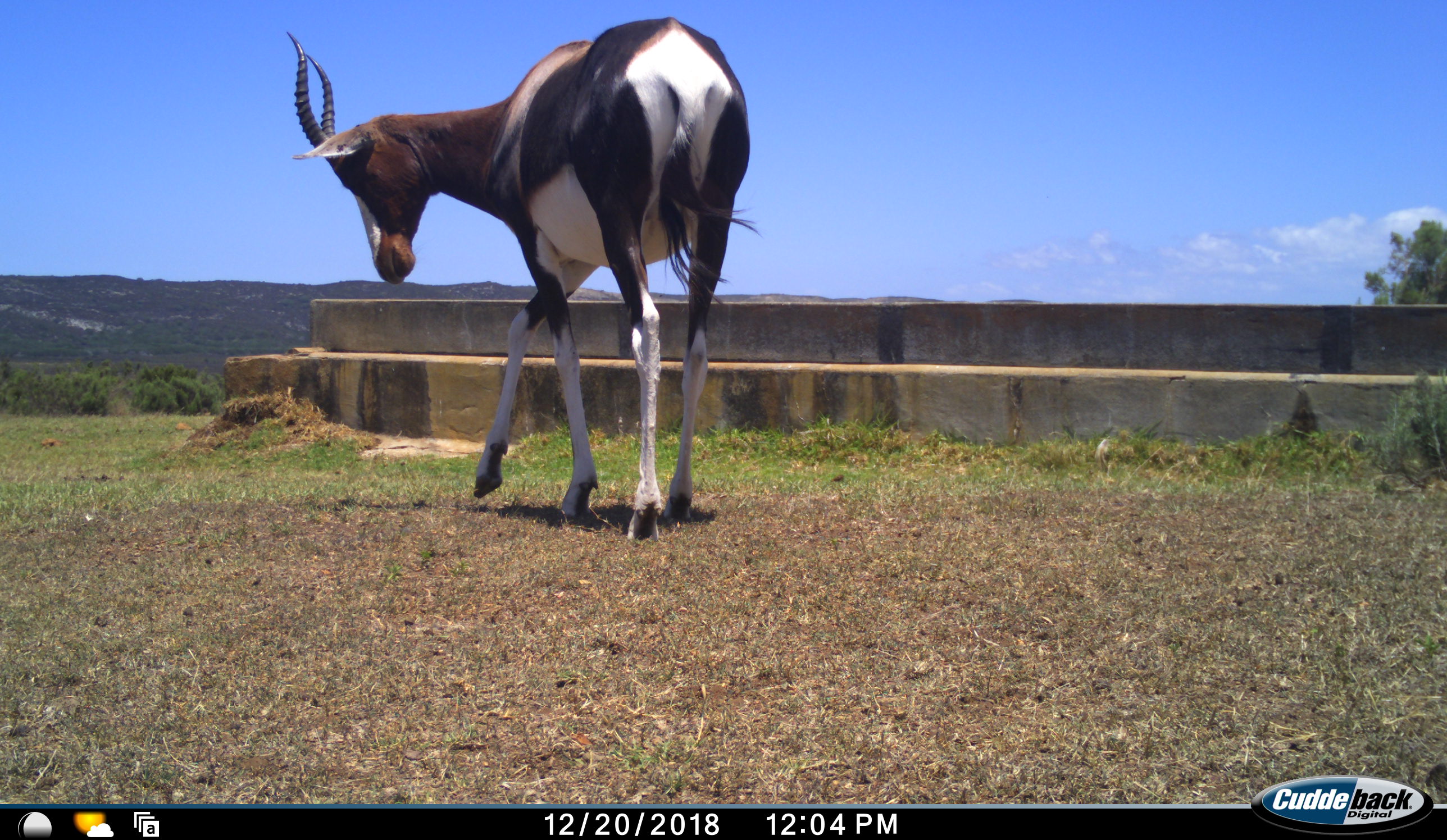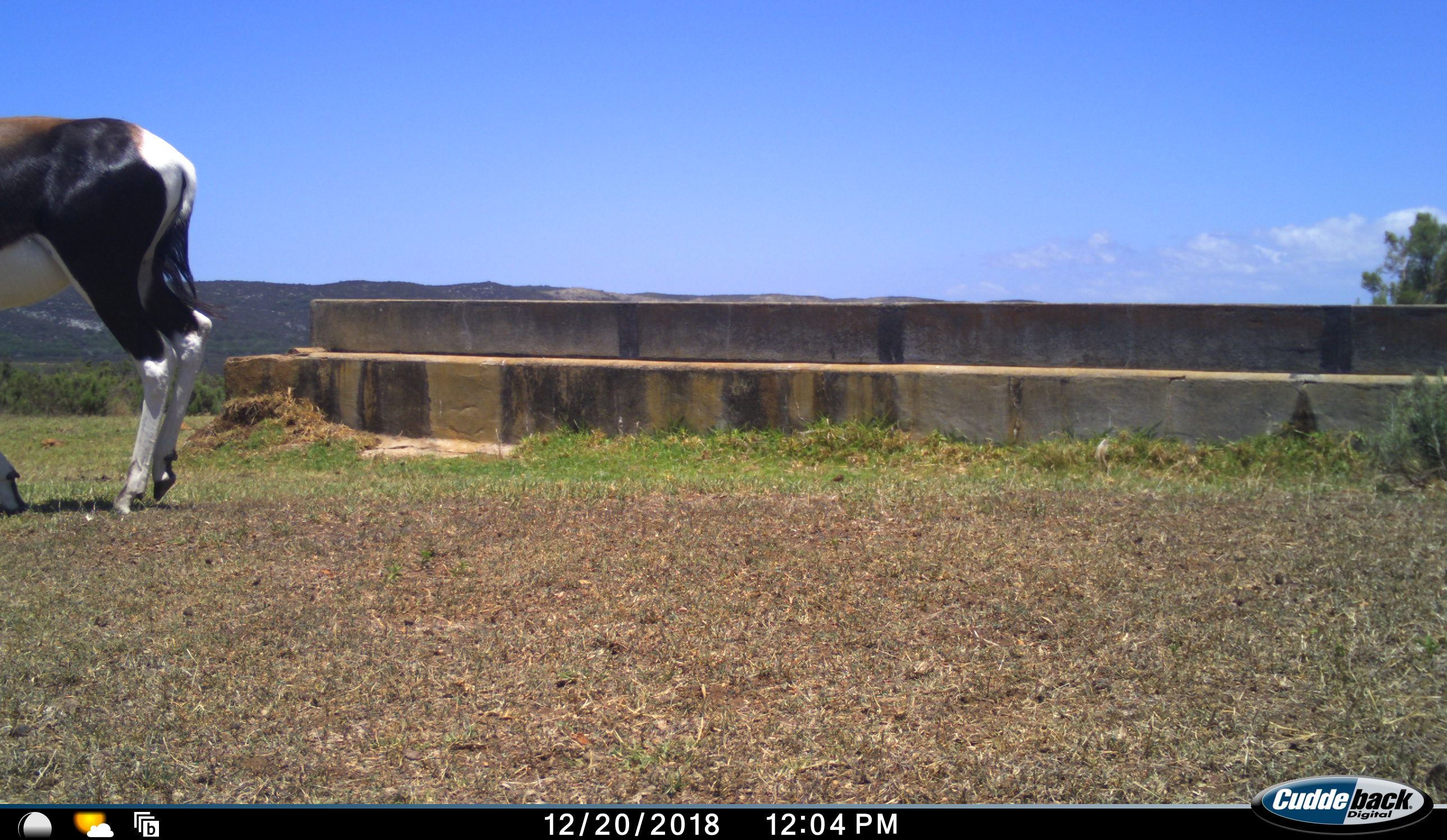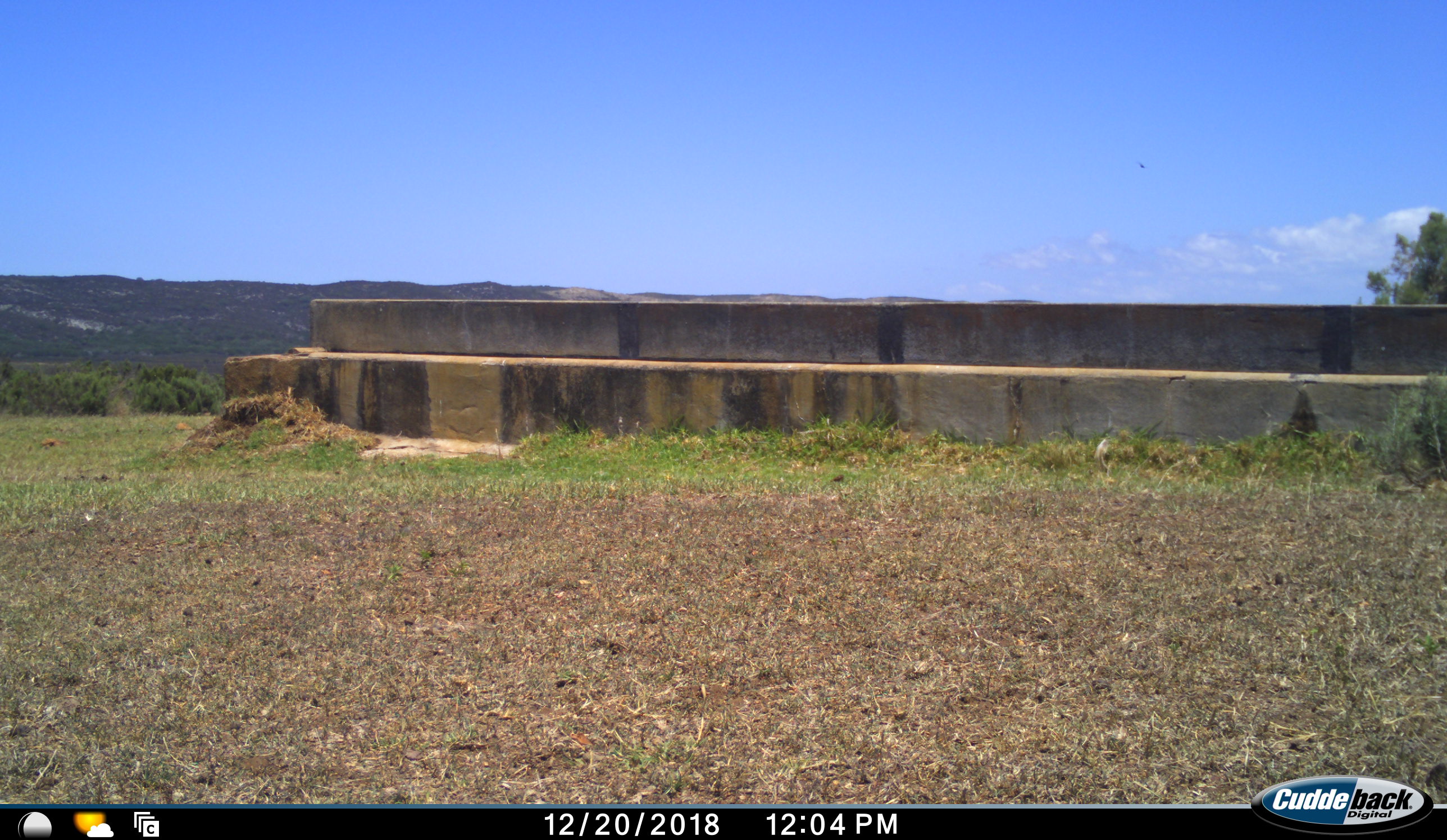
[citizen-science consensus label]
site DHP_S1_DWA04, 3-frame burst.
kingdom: Animalia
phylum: Chordata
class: Mammalia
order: Artiodactyla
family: Bovidae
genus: Damaliscus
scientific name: Damaliscus pygargus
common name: bontebok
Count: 1.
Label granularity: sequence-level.